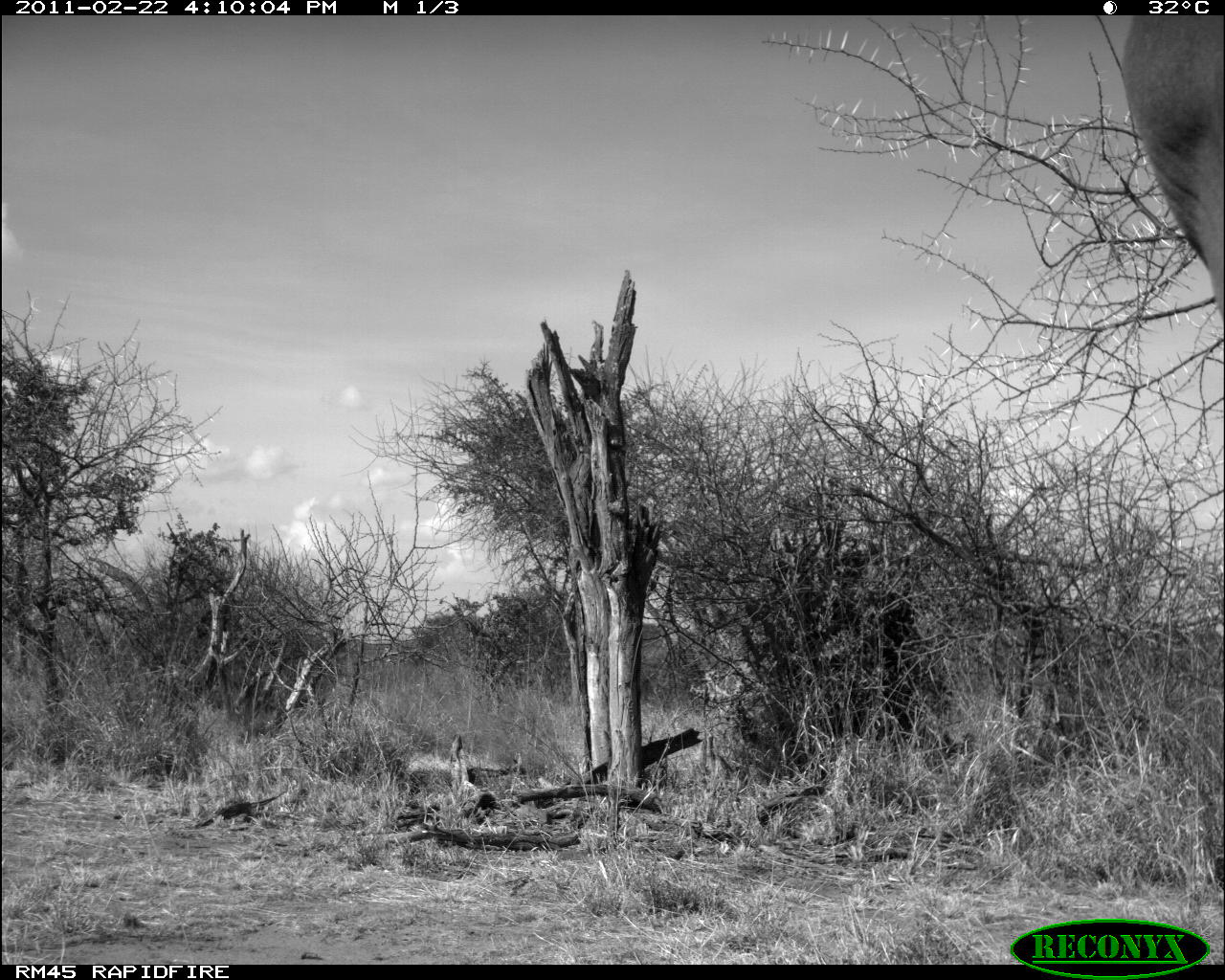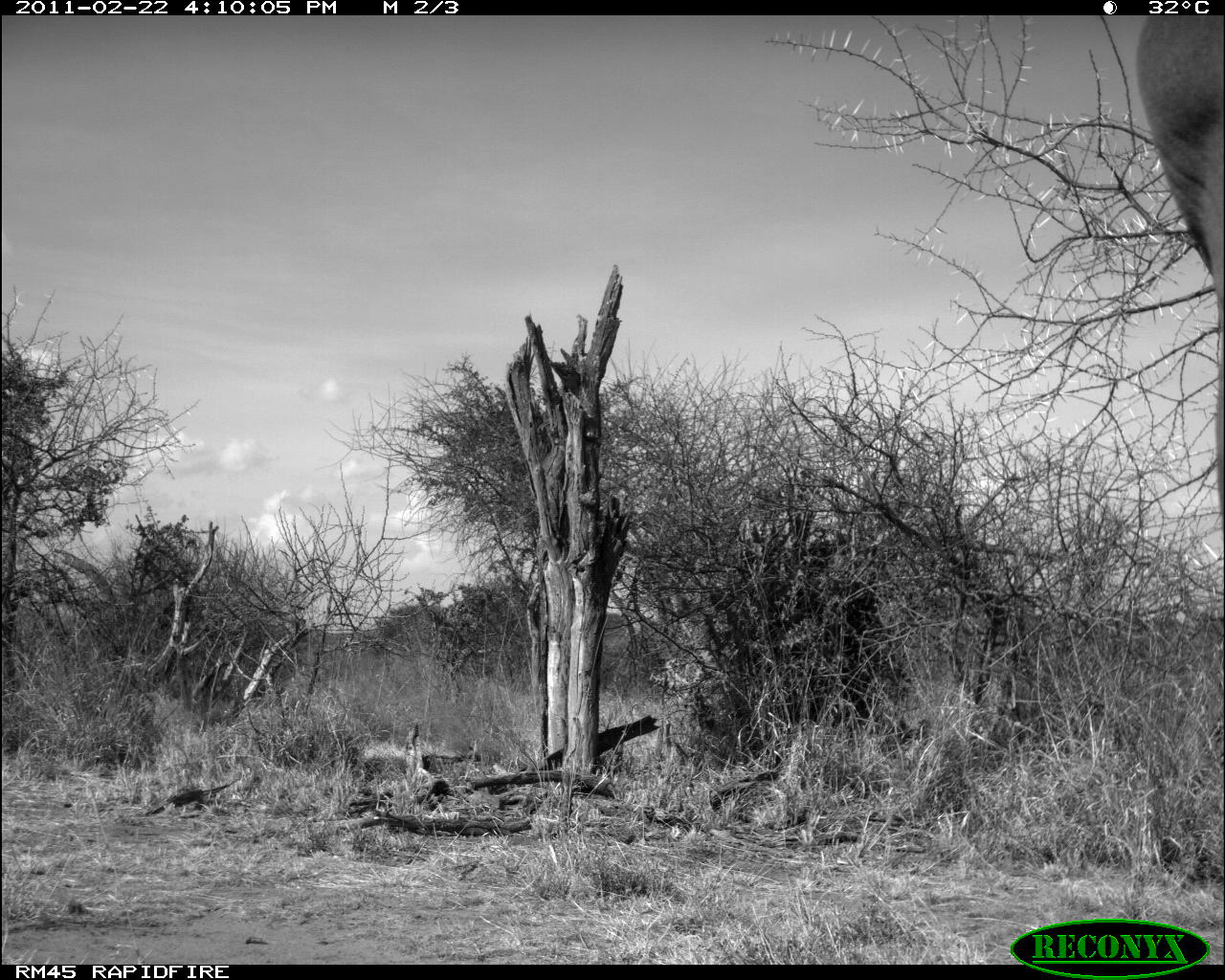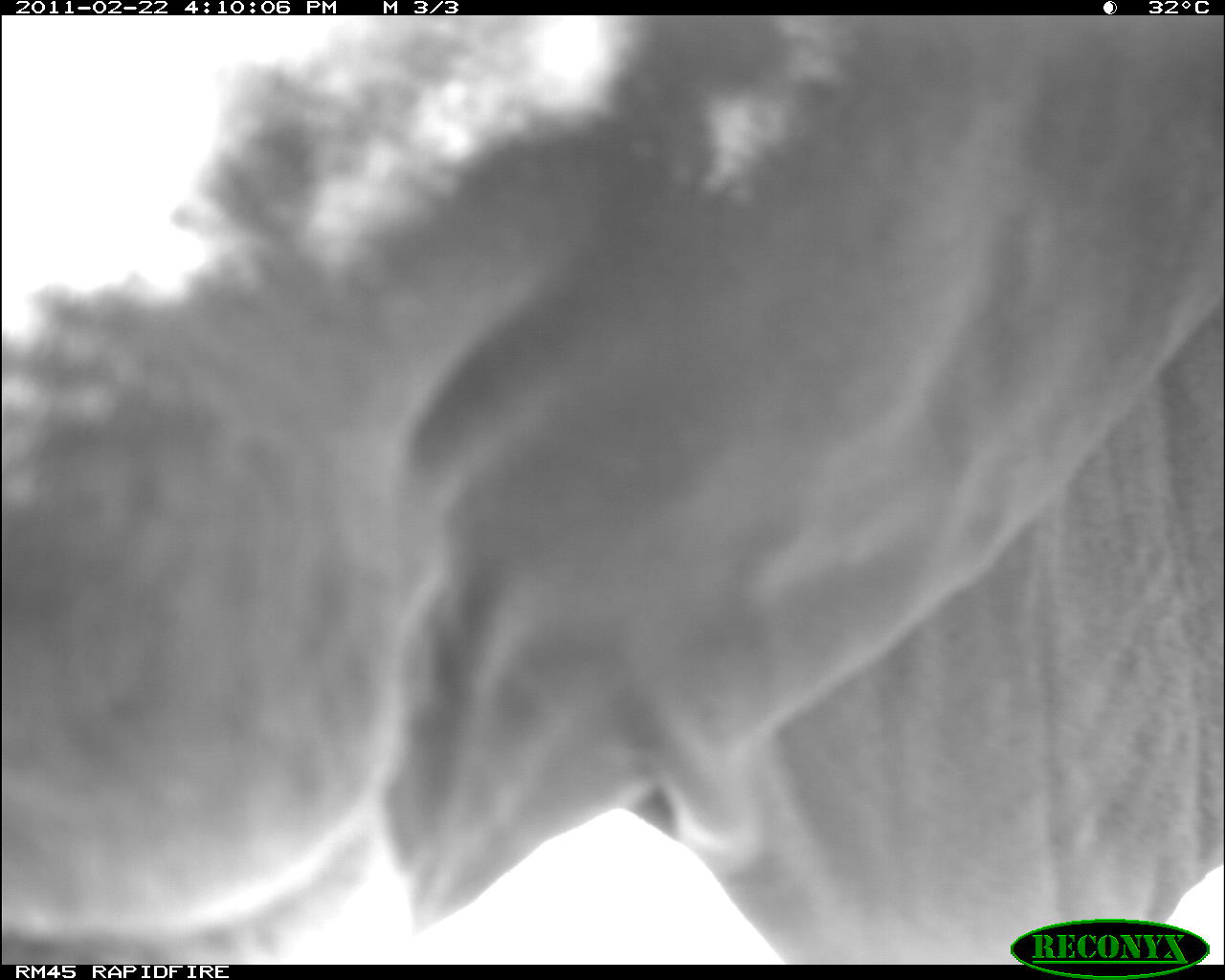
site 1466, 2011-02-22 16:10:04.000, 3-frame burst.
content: unidentified animal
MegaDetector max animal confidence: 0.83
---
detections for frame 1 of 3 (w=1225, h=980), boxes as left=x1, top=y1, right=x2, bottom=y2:
unknown: left=1123, top=15, right=1222, bottom=314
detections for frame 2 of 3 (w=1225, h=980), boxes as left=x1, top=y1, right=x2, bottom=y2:
unknown: left=1131, top=14, right=1220, bottom=301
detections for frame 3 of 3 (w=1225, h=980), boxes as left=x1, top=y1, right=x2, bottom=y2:
unknown: left=1, top=15, right=1224, bottom=964